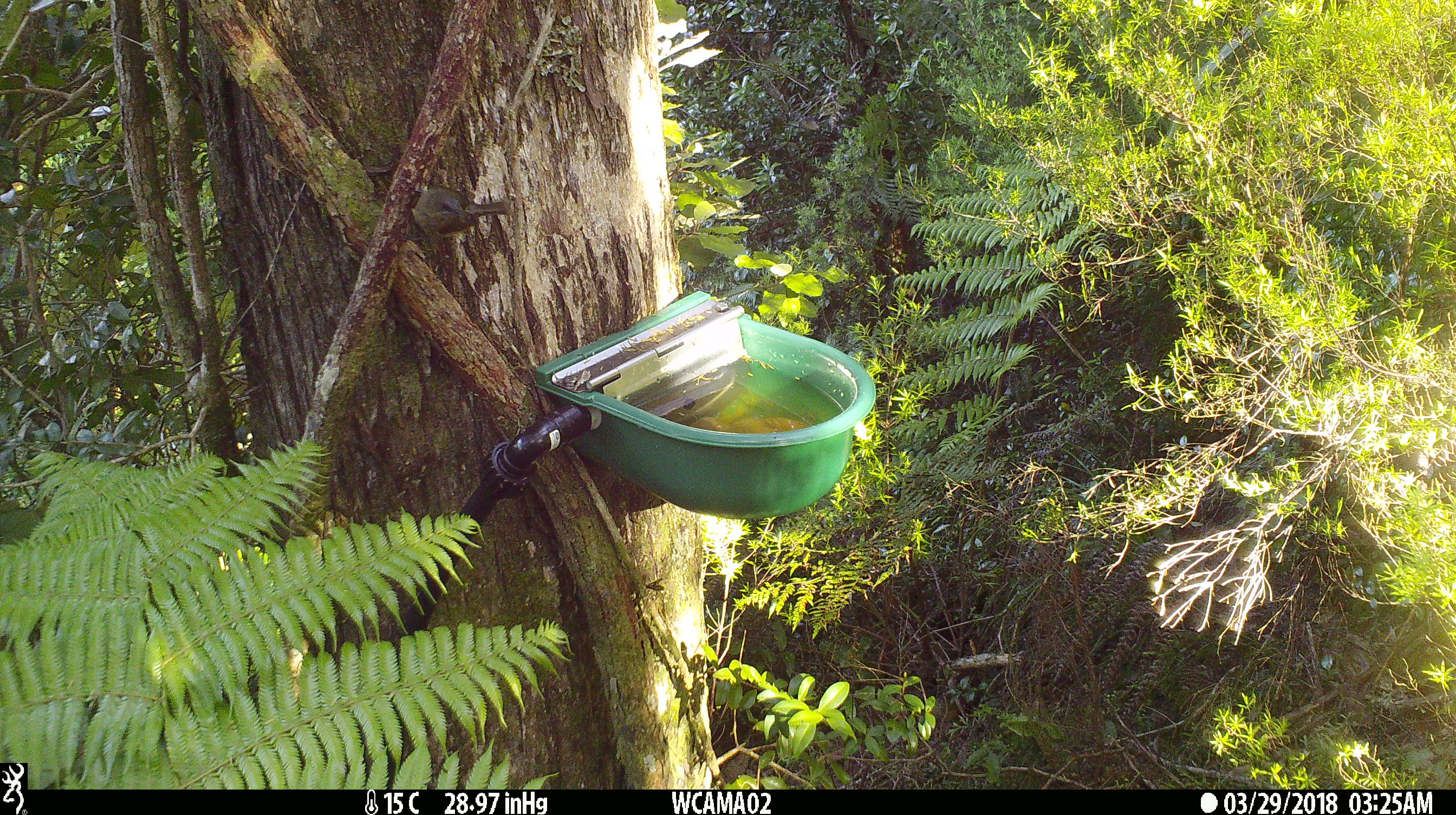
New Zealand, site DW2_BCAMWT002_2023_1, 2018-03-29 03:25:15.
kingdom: Animalia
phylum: Chordata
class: Aves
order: Passeriformes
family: Meliphagidae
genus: Anthornis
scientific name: Anthornis melanura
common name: new zealand bellbird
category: bellbird